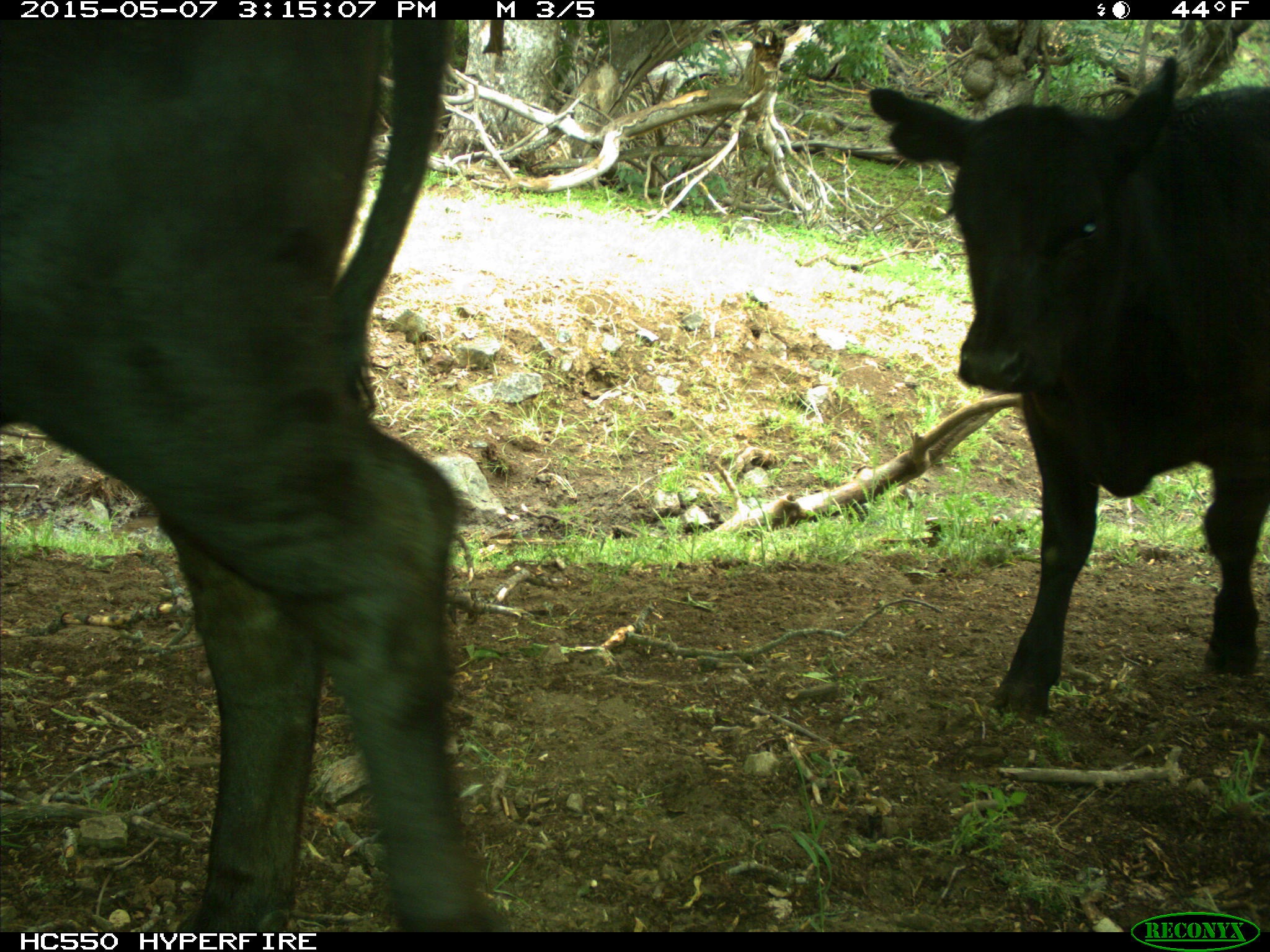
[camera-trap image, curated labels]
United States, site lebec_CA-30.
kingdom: Animalia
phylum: Chordata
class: Mammalia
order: Artiodactyla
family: Bovidae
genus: Bos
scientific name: Bos taurus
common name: domestic cow